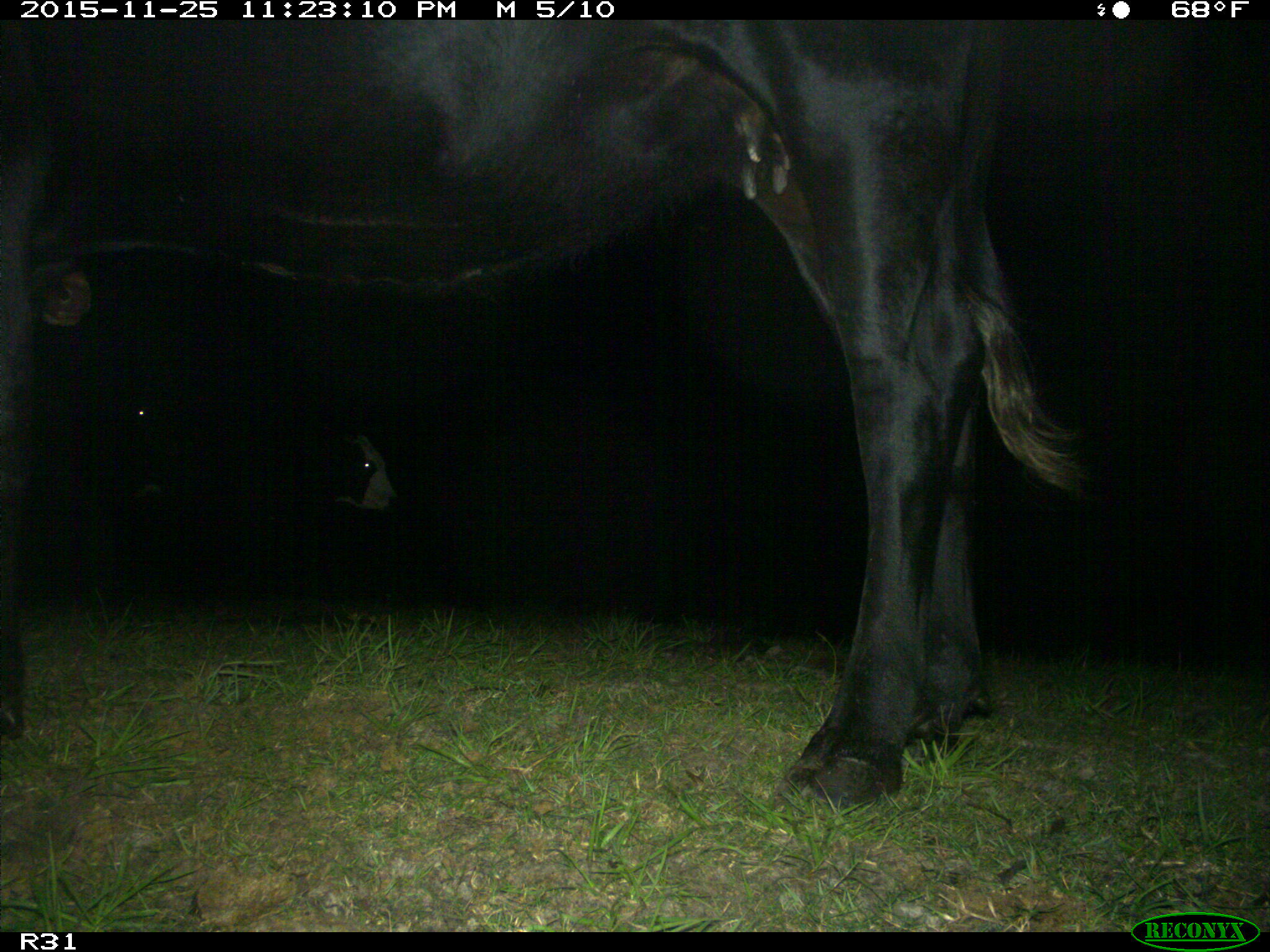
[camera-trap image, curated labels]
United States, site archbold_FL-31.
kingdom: Animalia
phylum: Chordata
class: Mammalia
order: Artiodactyla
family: Bovidae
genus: Bos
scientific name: Bos taurus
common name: domestic cow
Bos taurus (domestic cow).